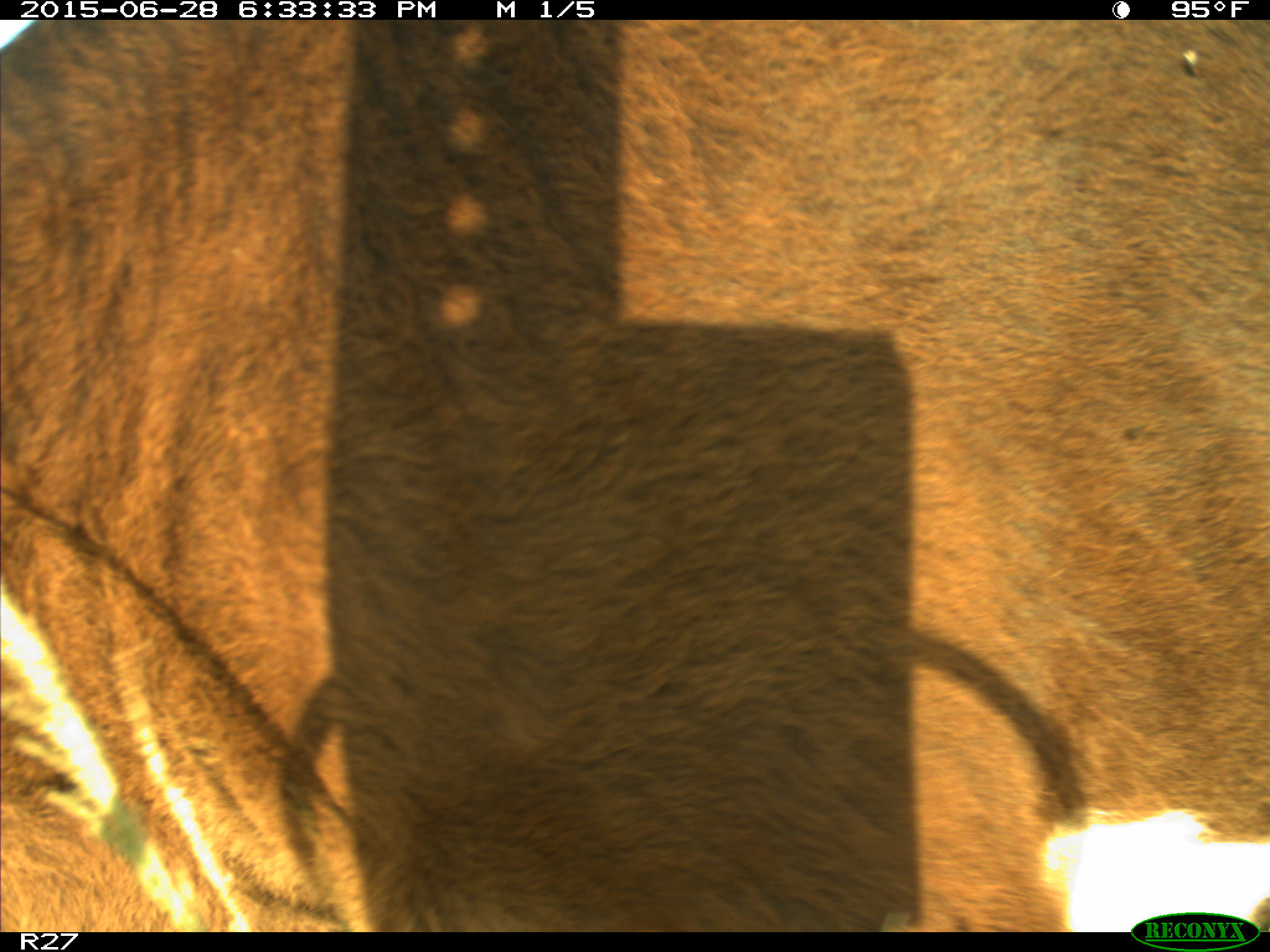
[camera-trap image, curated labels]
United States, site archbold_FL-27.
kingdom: Animalia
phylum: Chordata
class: Mammalia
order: Artiodactyla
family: Bovidae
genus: Bos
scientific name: Bos taurus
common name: domestic cow